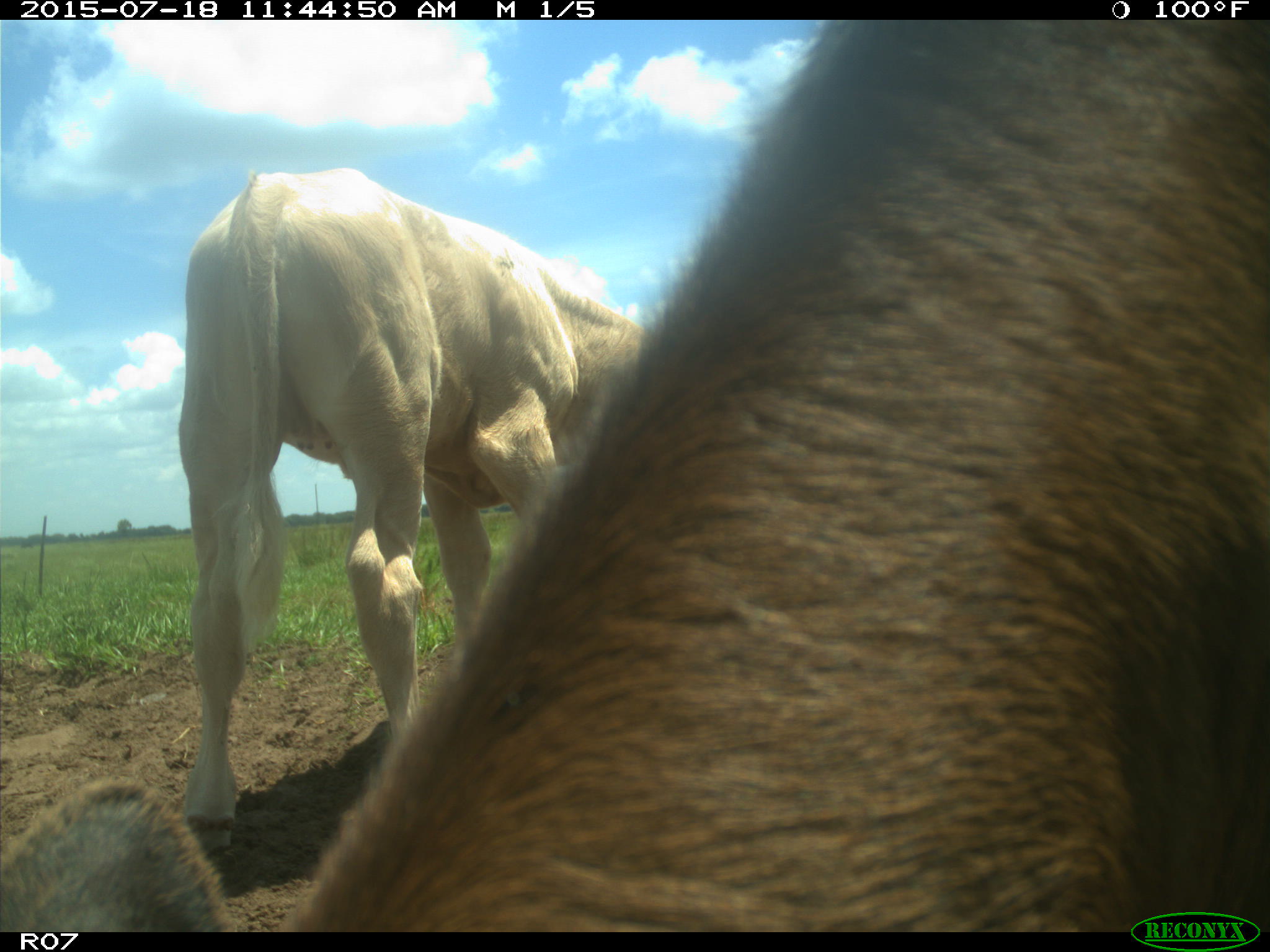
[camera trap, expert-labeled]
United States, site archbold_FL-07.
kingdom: Animalia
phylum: Chordata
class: Mammalia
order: Artiodactyla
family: Bovidae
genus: Bos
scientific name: Bos taurus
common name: domestic cow